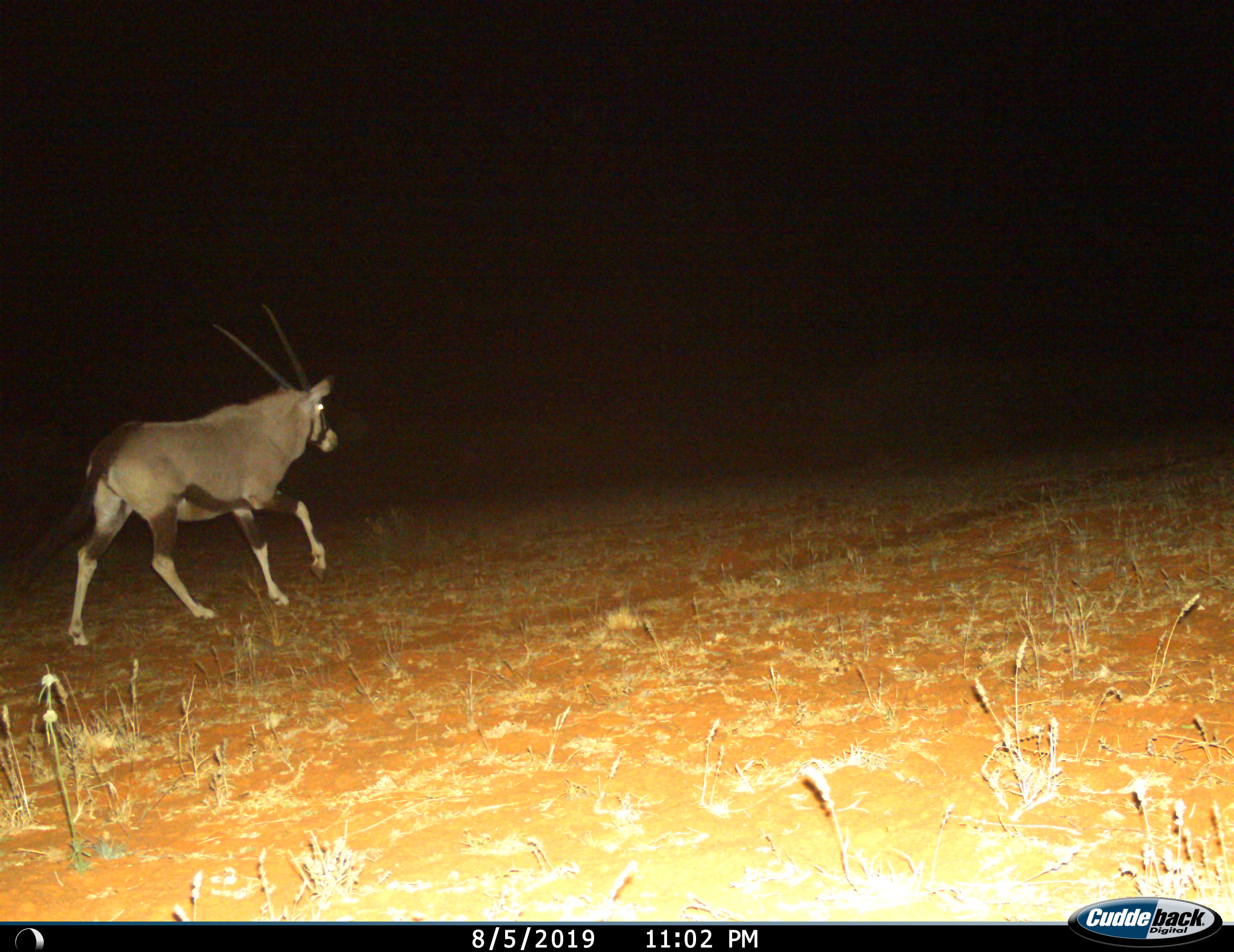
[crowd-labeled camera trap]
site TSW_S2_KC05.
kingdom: Animalia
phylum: Chordata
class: Mammalia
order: Artiodactyla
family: Bovidae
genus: Oryx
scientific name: Oryx gazella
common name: gemsbok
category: oryx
Oryx (gemsbok) (Oryx gazella), count 1. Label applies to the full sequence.